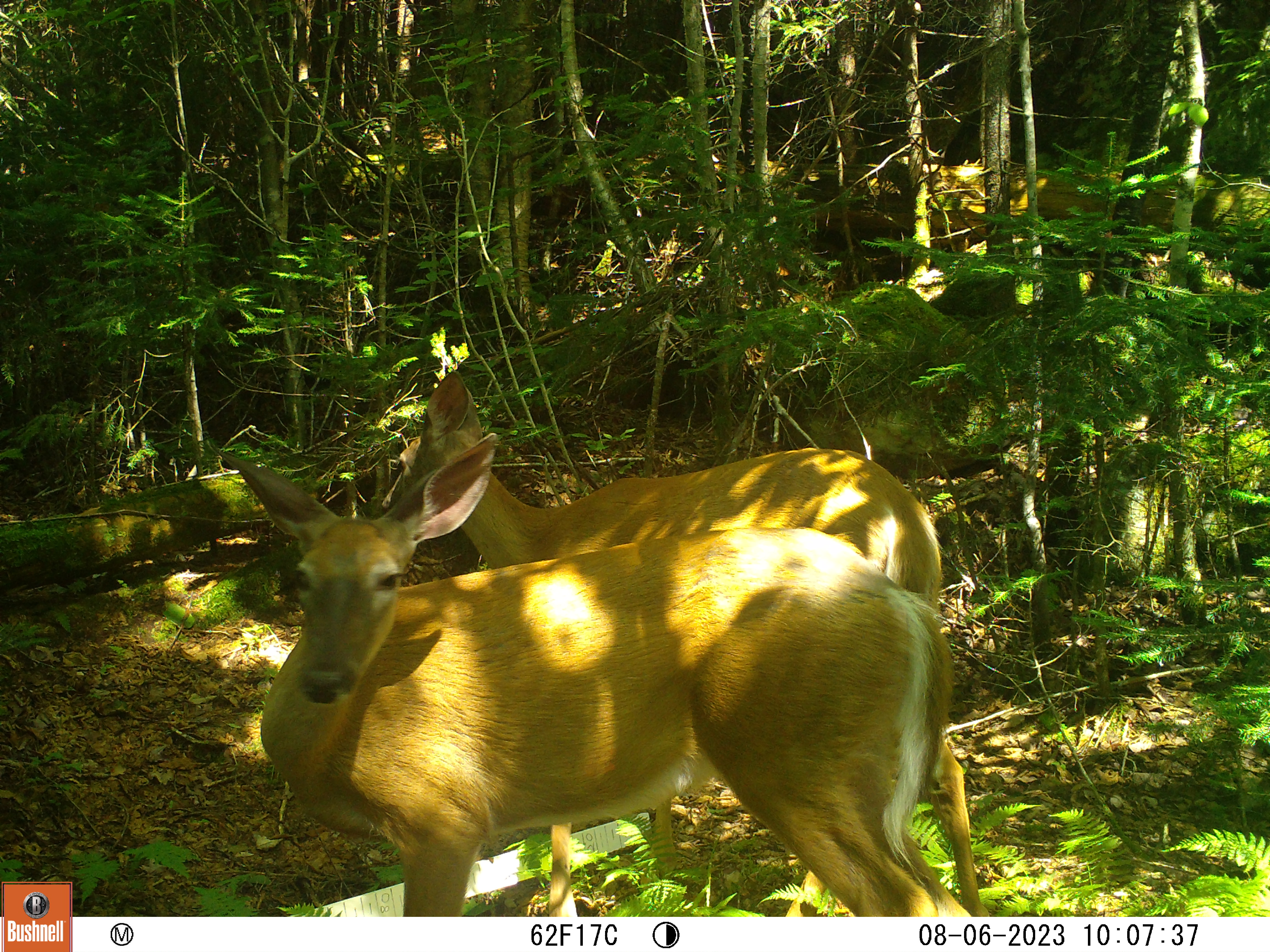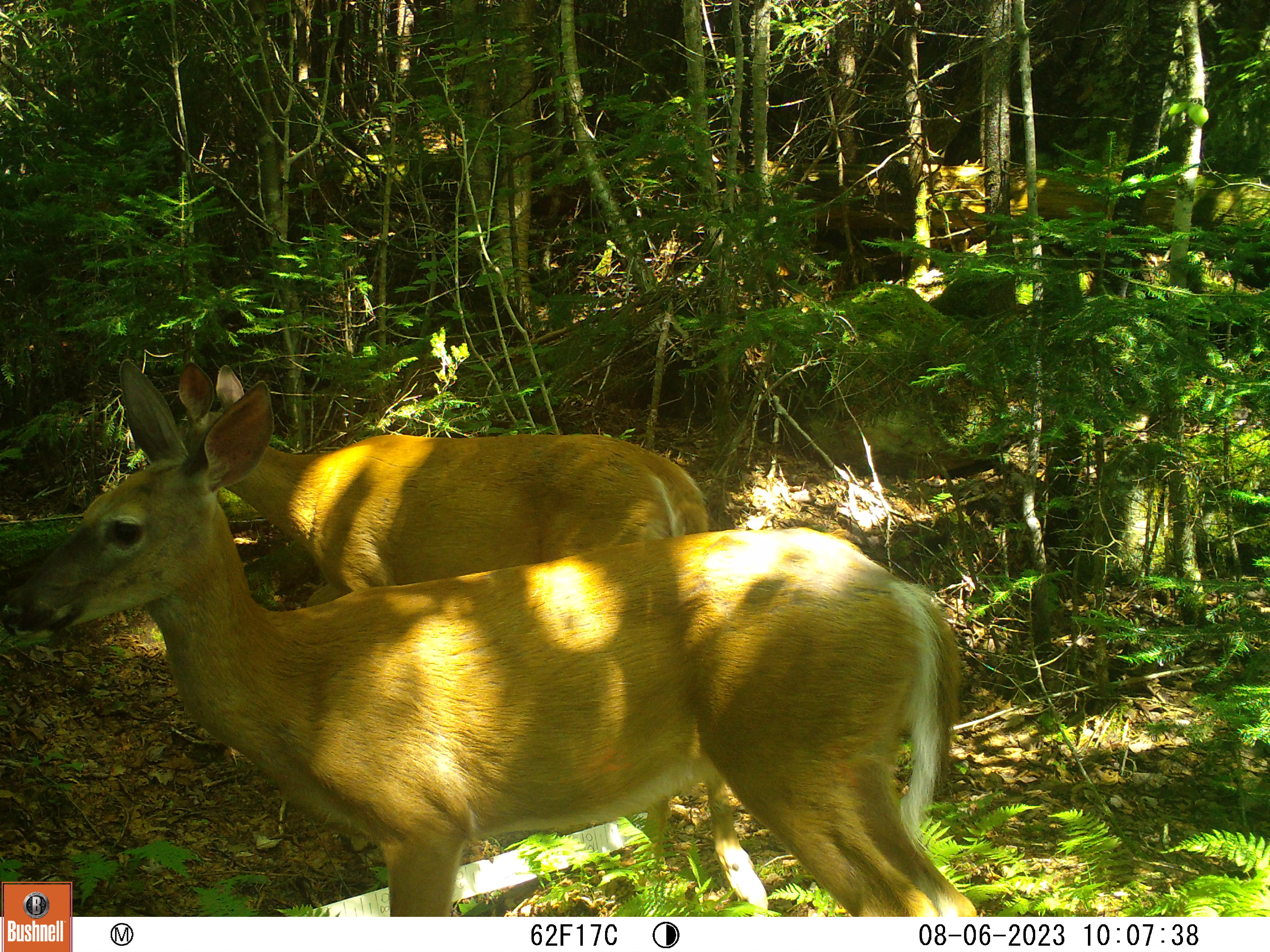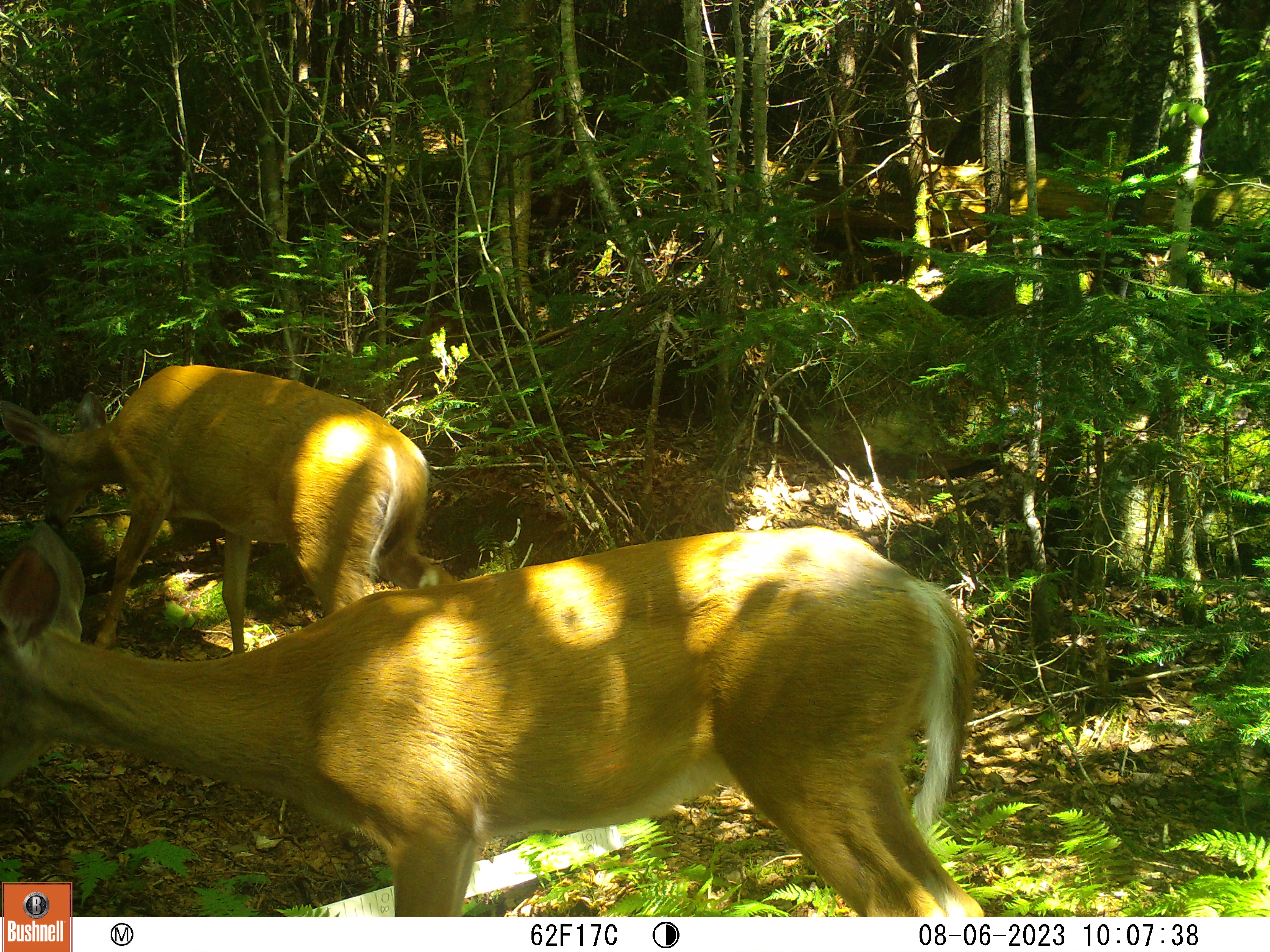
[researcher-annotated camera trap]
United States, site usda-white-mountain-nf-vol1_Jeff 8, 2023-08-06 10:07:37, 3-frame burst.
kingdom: Animalia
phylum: Chordata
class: Mammalia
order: Artiodactyla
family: Cervidae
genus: Odocoileus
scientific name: Odocoileus virginianus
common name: white-tailed deer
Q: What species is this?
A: White-tailed deer (Odocoileus virginianus).